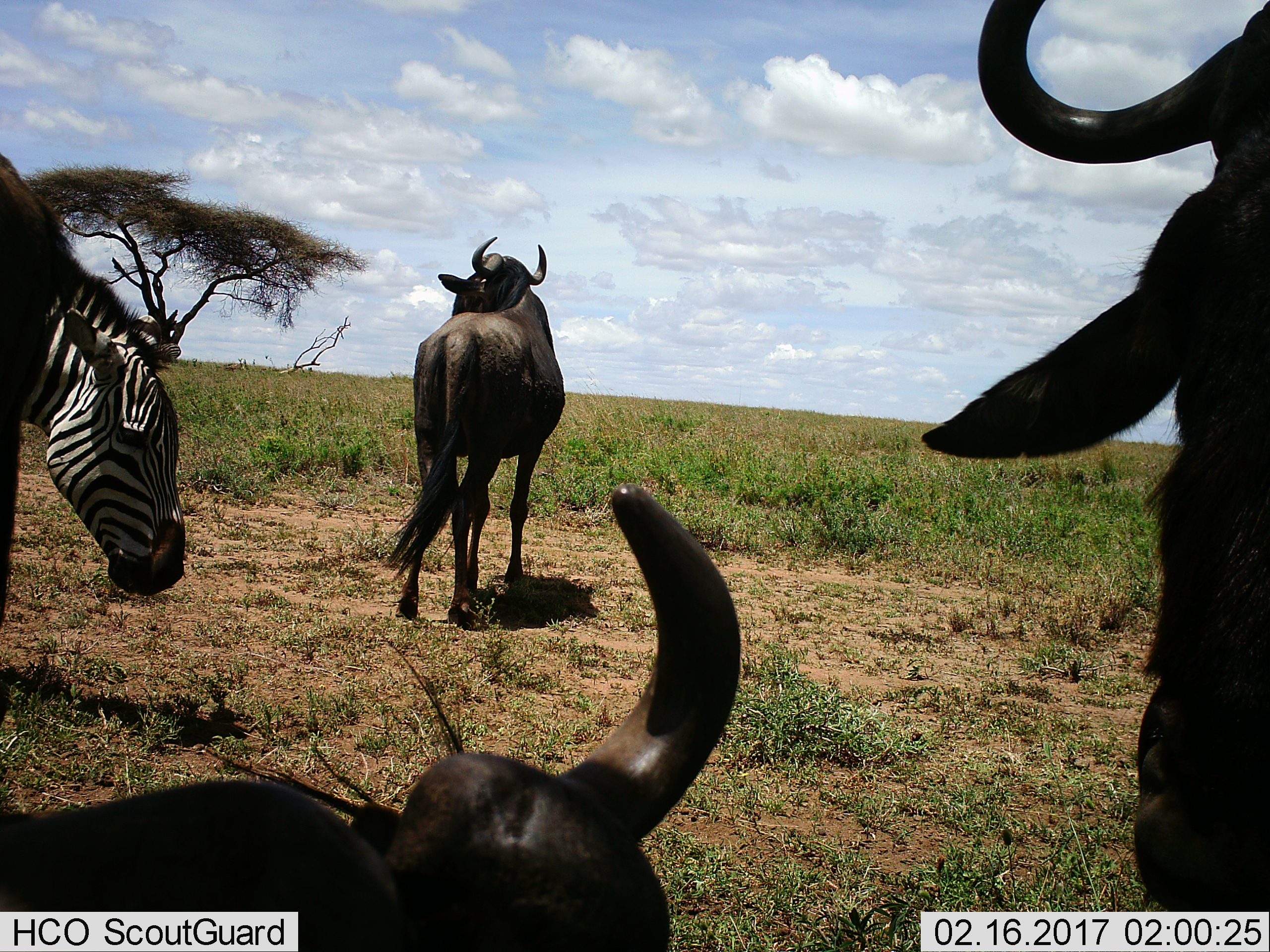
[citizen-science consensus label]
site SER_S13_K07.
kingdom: Animalia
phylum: Chordata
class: Mammalia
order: Artiodactyla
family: Bovidae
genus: Connochaetes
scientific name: Connochaetes taurinus taurinus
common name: blue wildebeest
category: wildebeestblue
Wildebeestblue (blue wildebeest) (Connochaetes taurinus taurinus), count 3. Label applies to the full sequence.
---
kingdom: Animalia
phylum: Chordata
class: Mammalia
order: Perissodactyla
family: Equidae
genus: Equus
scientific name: Equus quagga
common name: plains zebra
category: zebraplains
Zebraplains (plains zebra) (Equus quagga), count 1. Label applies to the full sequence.